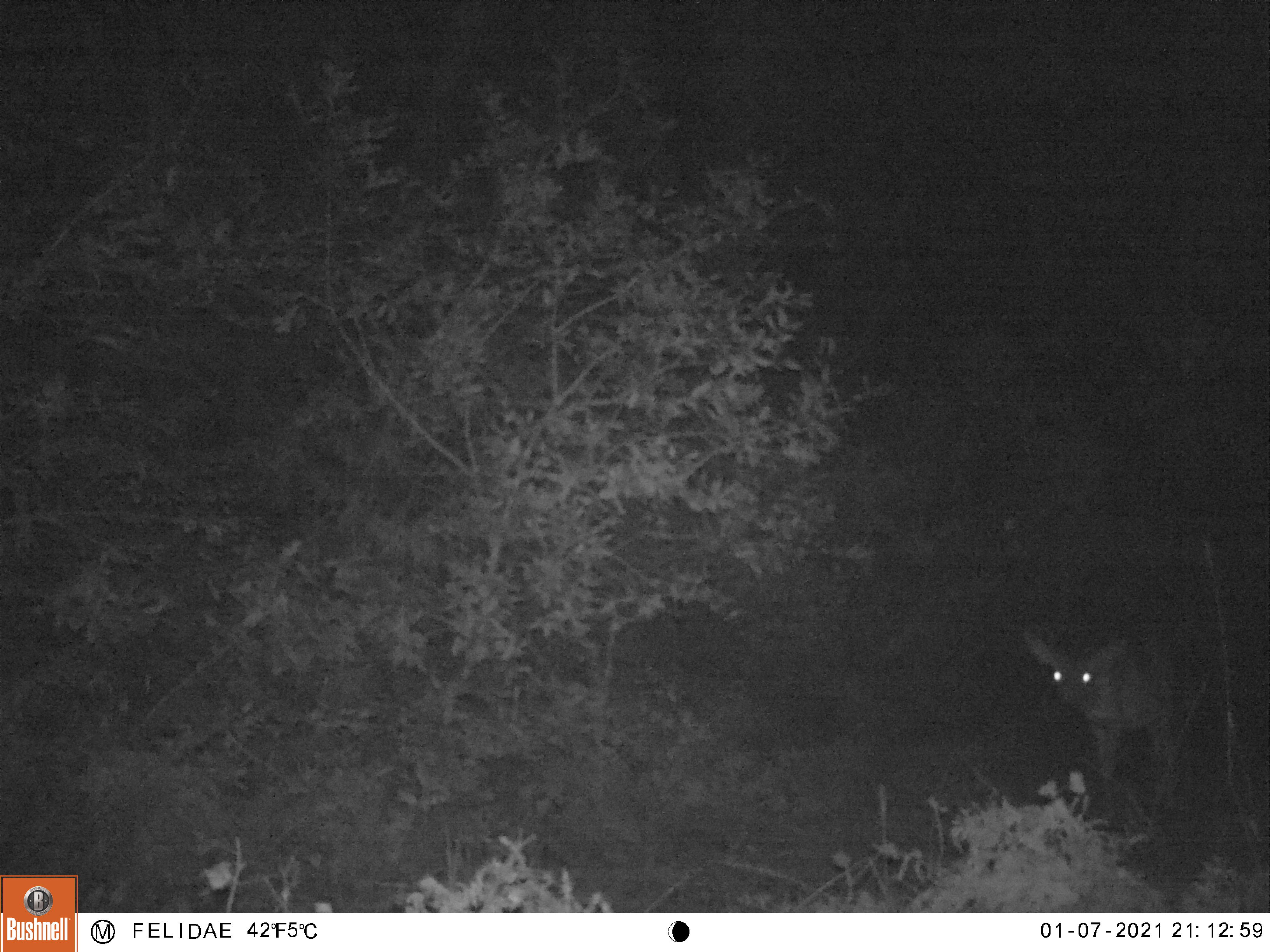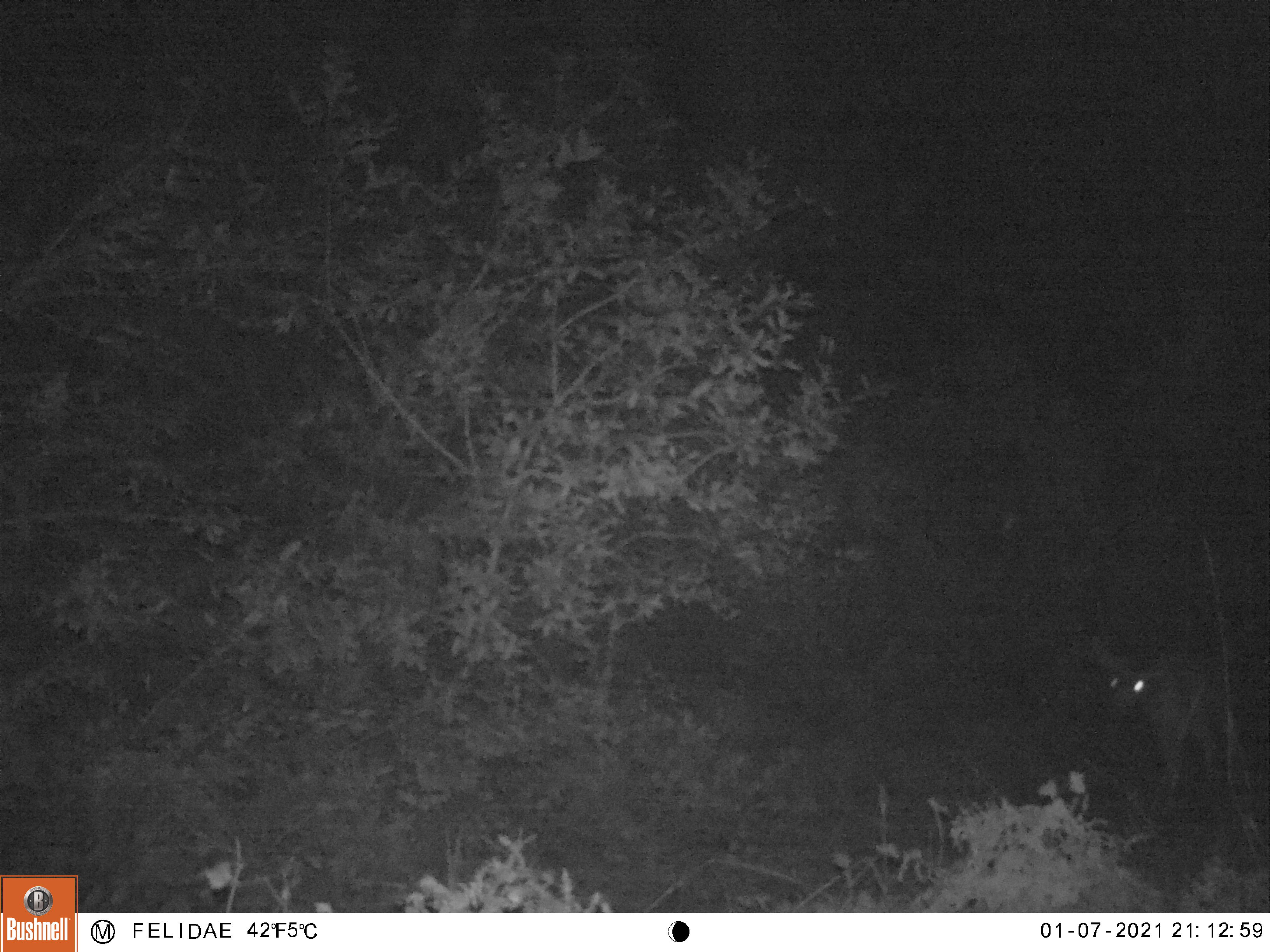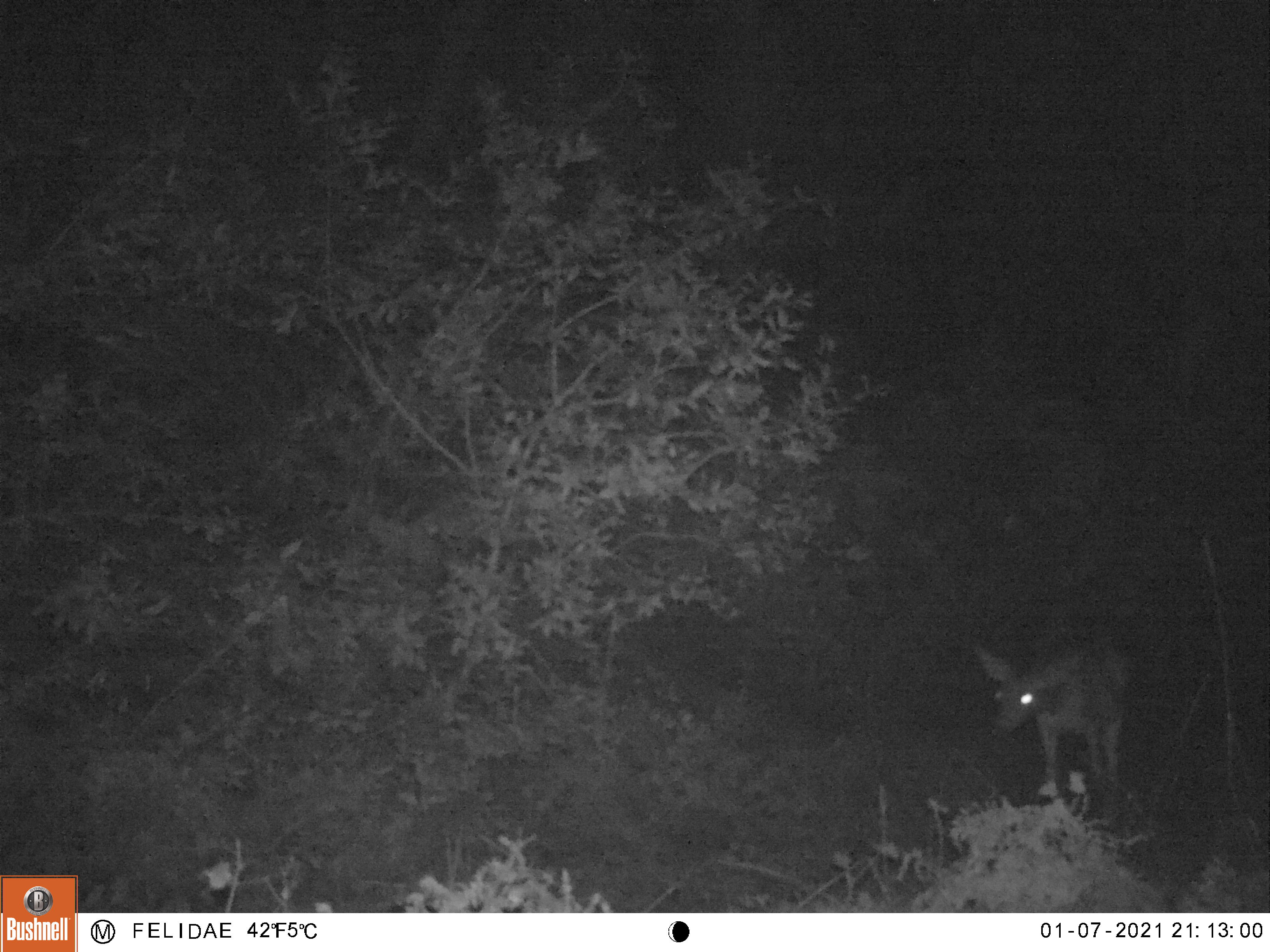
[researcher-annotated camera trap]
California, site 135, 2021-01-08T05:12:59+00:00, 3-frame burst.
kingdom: Animalia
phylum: Chordata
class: Mammalia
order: Artiodactyla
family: Cervidae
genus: Odocoileus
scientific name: Odocoileus hemionus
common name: mule deer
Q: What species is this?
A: Mule deer (Odocoileus hemionus).